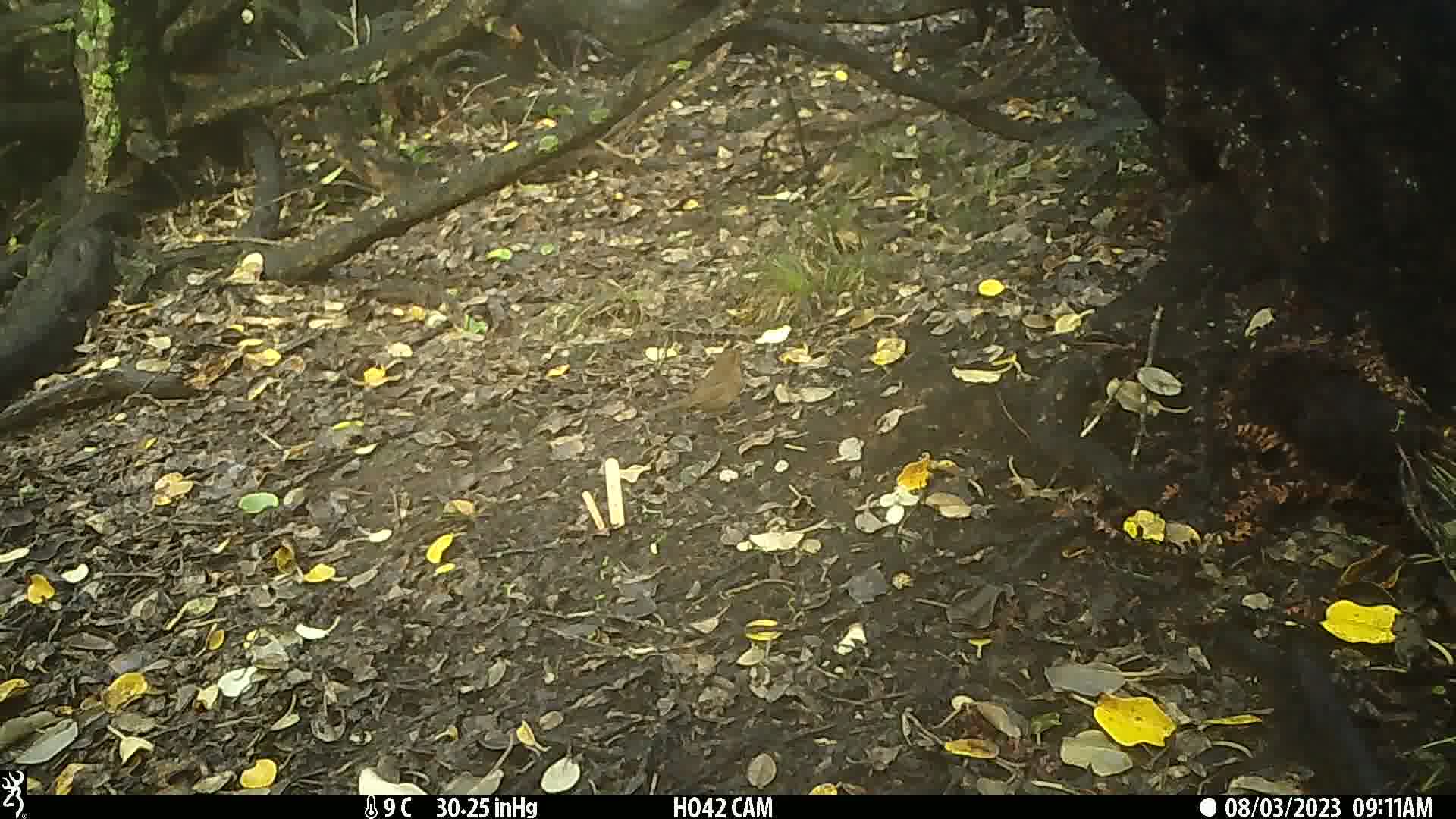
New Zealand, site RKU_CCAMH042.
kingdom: Animalia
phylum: Chordata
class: Aves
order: Passeriformes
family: Turdidae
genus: Turdus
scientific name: Turdus merula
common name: eurasian blackbird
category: blackbird